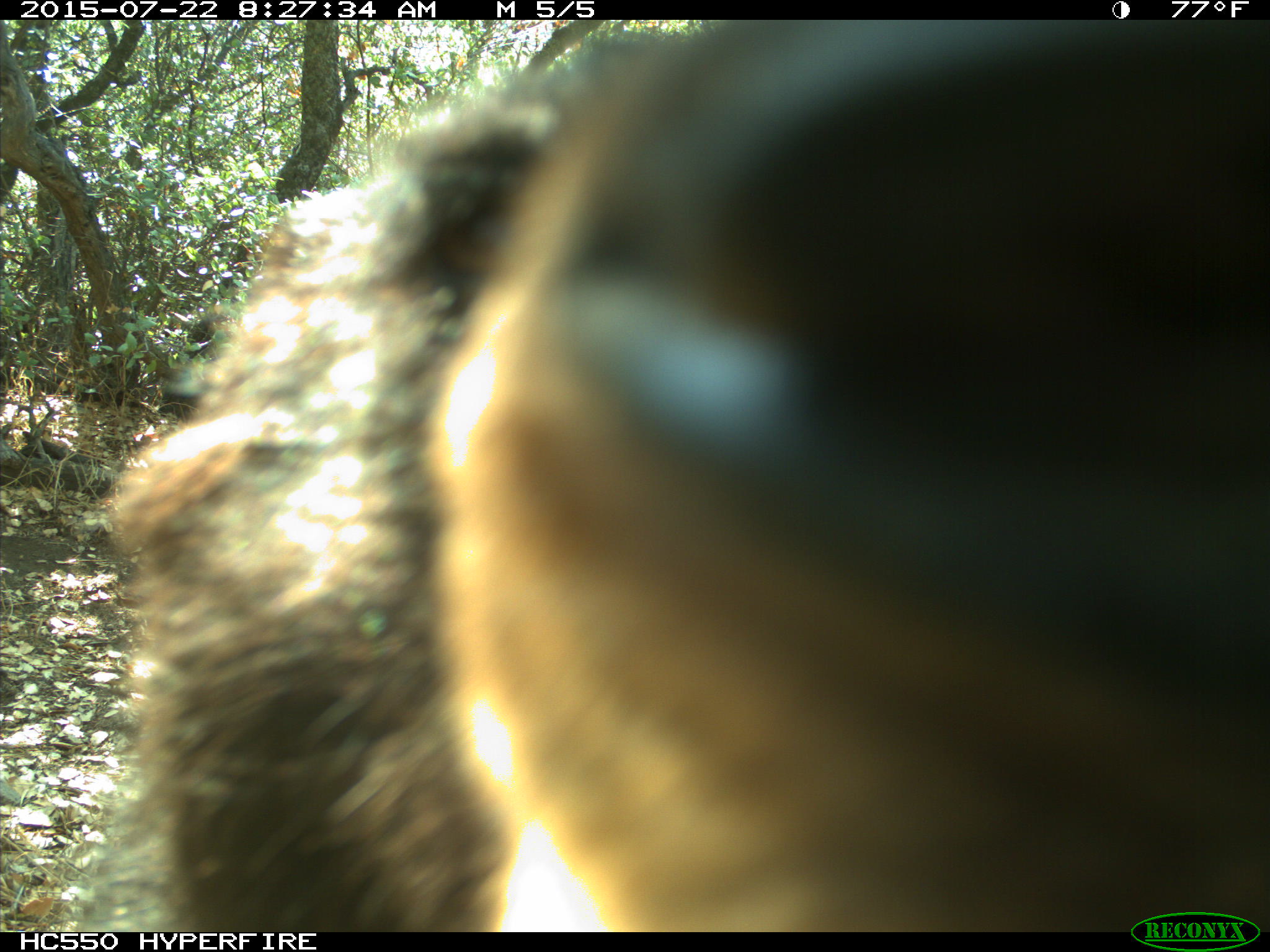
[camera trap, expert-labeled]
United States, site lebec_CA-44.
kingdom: Animalia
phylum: Chordata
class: Mammalia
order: Carnivora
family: Ursidae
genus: Ursus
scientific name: Ursus americanus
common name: american black bear